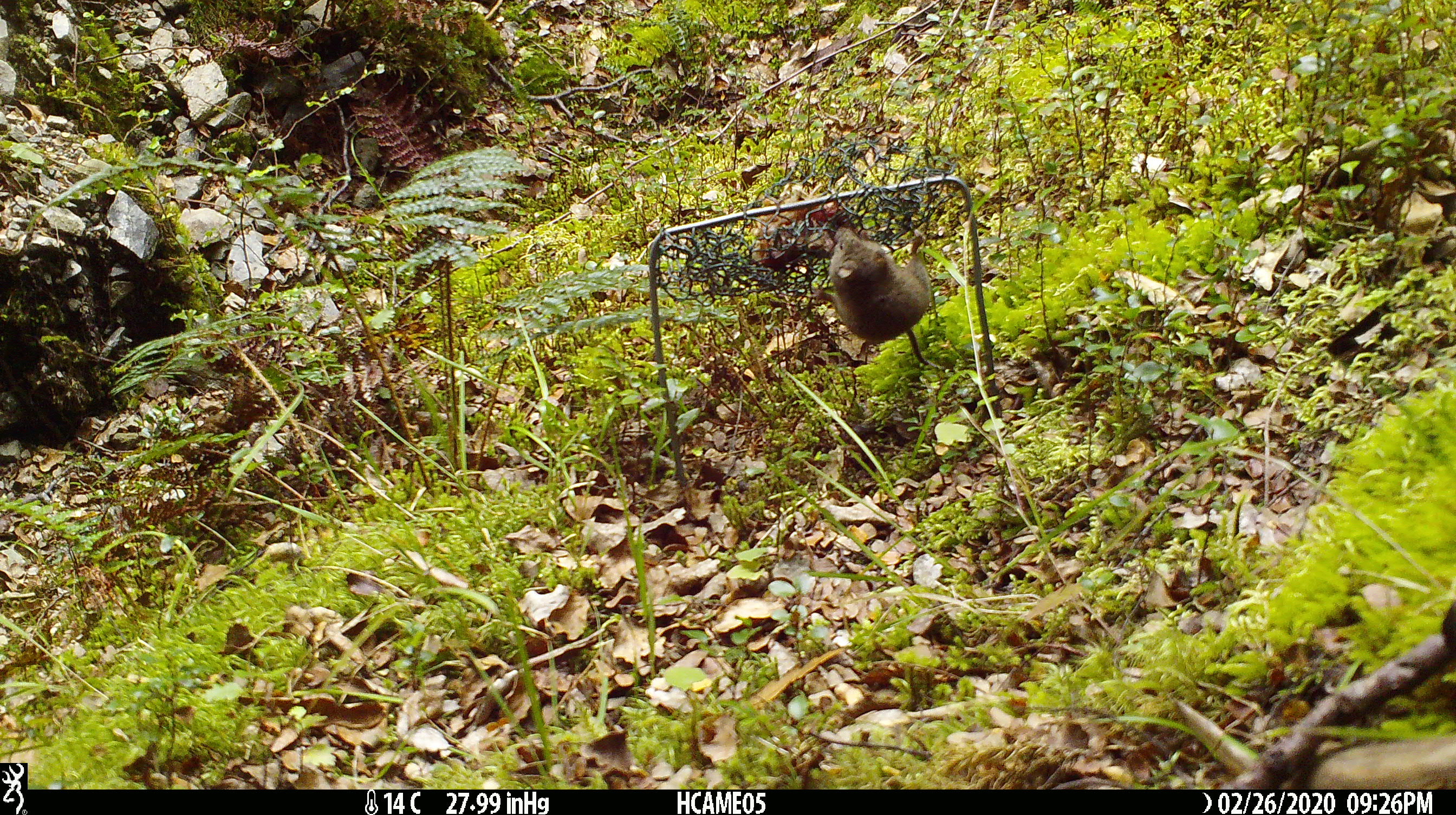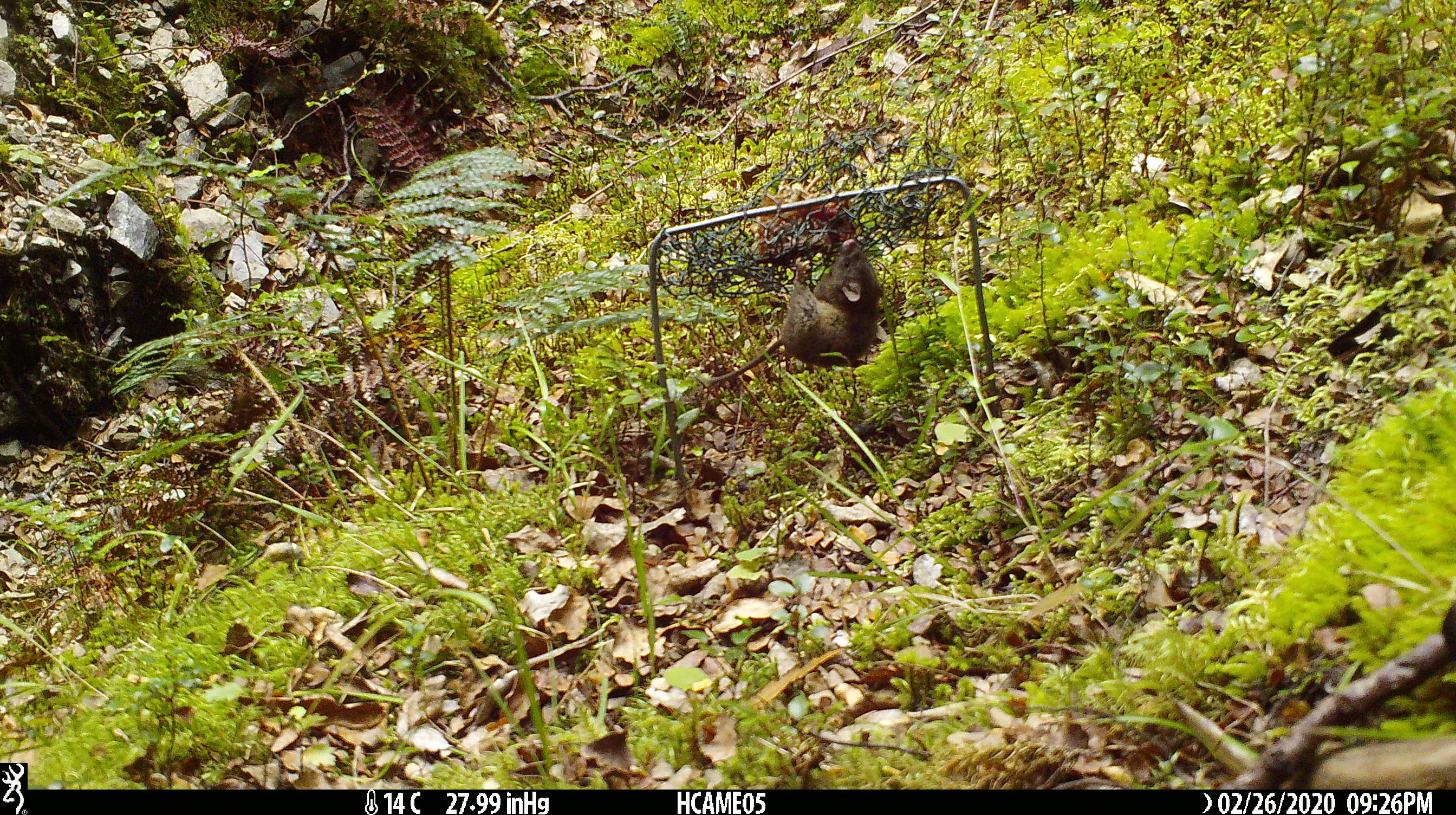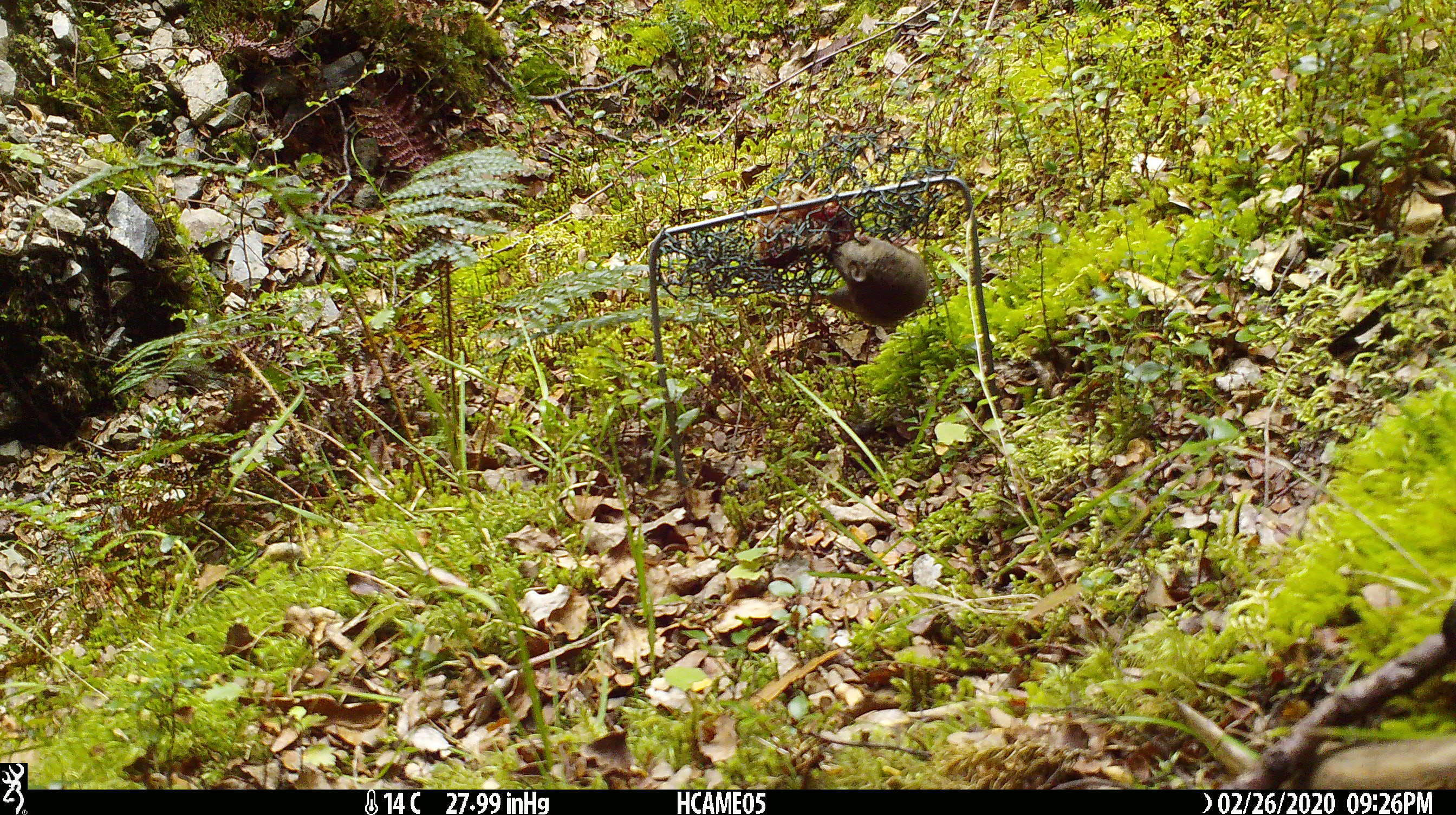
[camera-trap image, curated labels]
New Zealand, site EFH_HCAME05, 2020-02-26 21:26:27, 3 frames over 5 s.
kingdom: Animalia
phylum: Chordata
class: Mammalia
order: Rodentia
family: Muridae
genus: Mus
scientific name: Mus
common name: mouse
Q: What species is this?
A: Mouse (Mus).